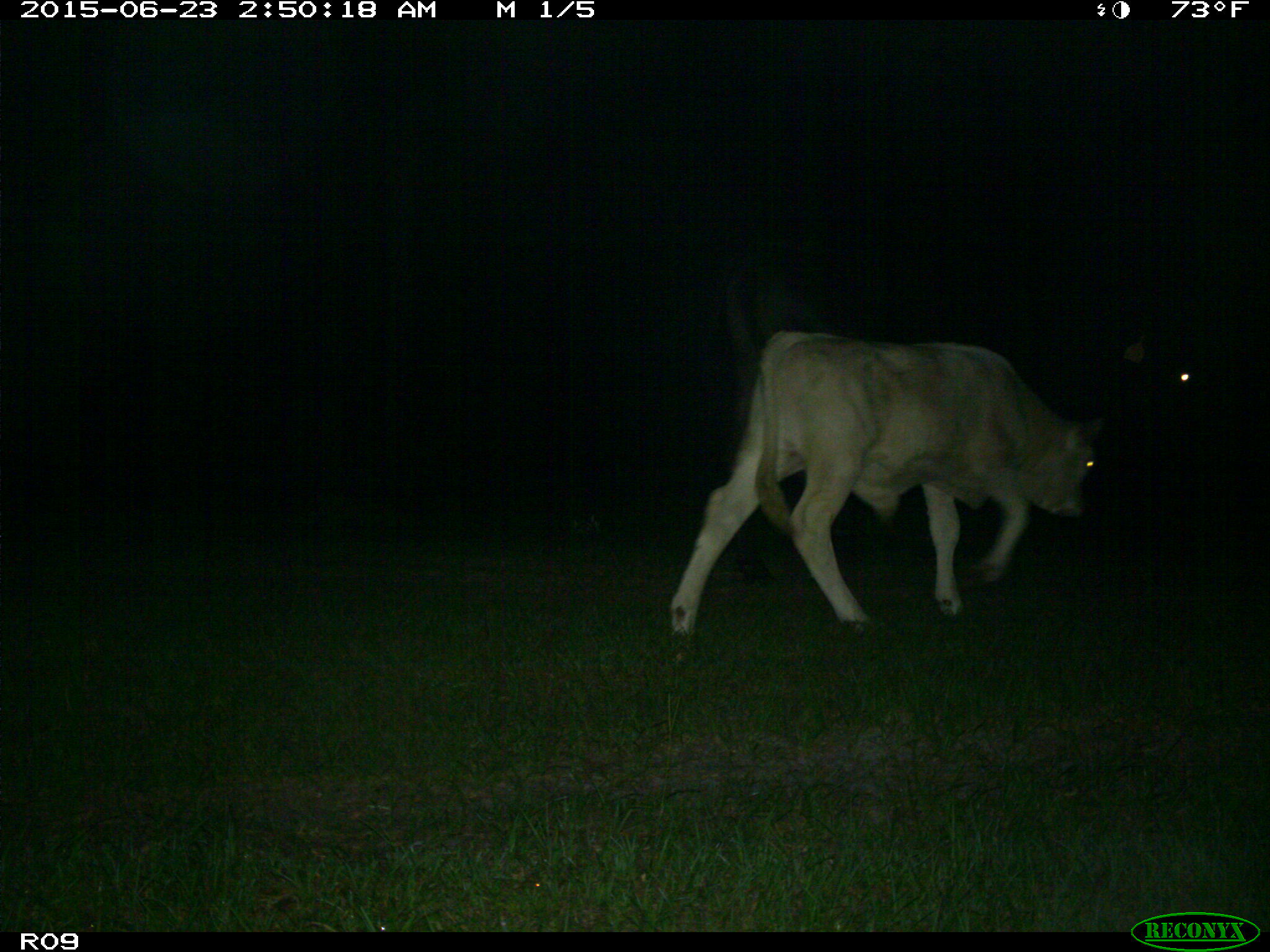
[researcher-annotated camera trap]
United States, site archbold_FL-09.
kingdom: Animalia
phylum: Chordata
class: Mammalia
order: Artiodactyla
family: Bovidae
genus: Bos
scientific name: Bos taurus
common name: domestic cow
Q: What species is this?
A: Bos taurus (domestic cow).